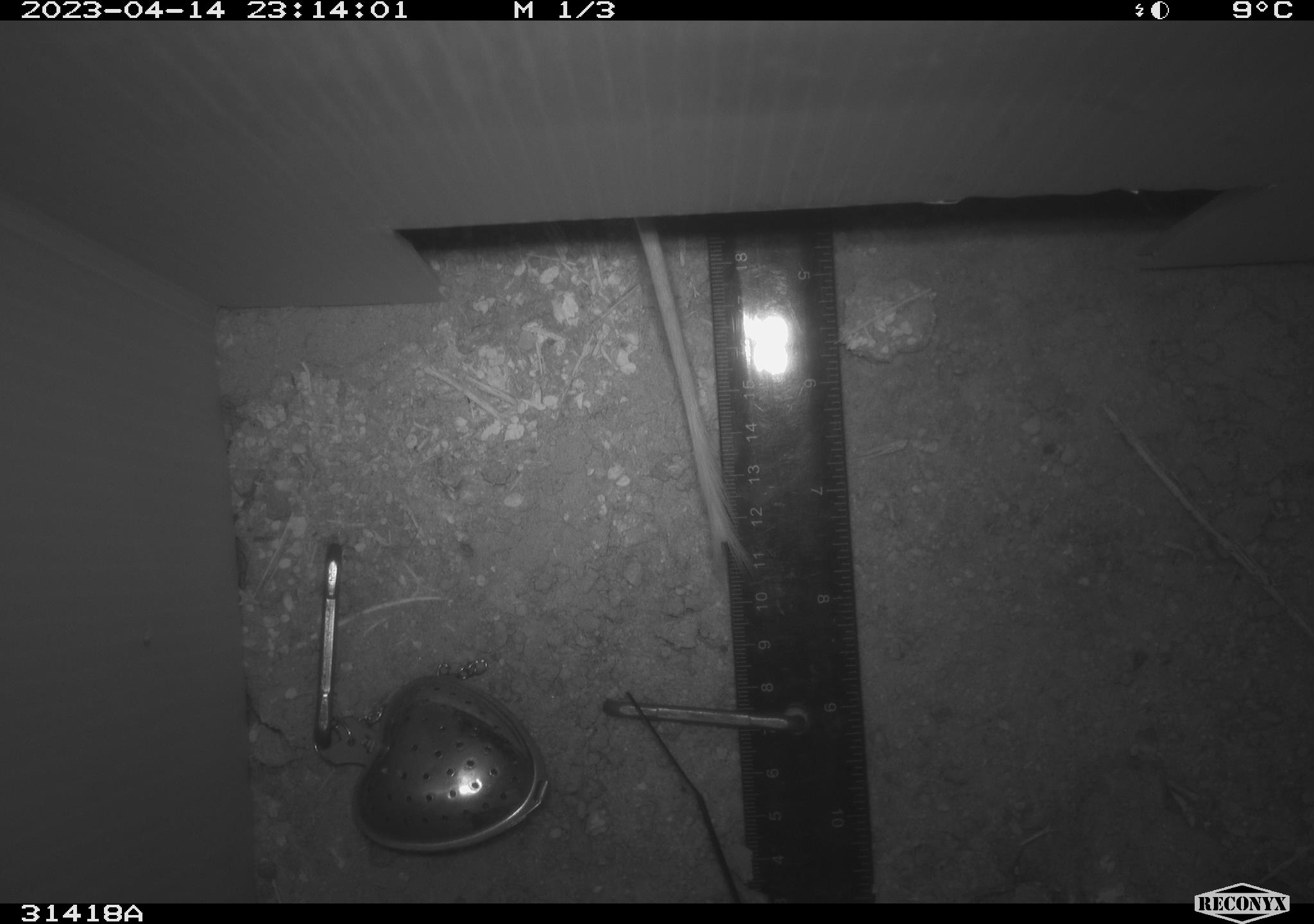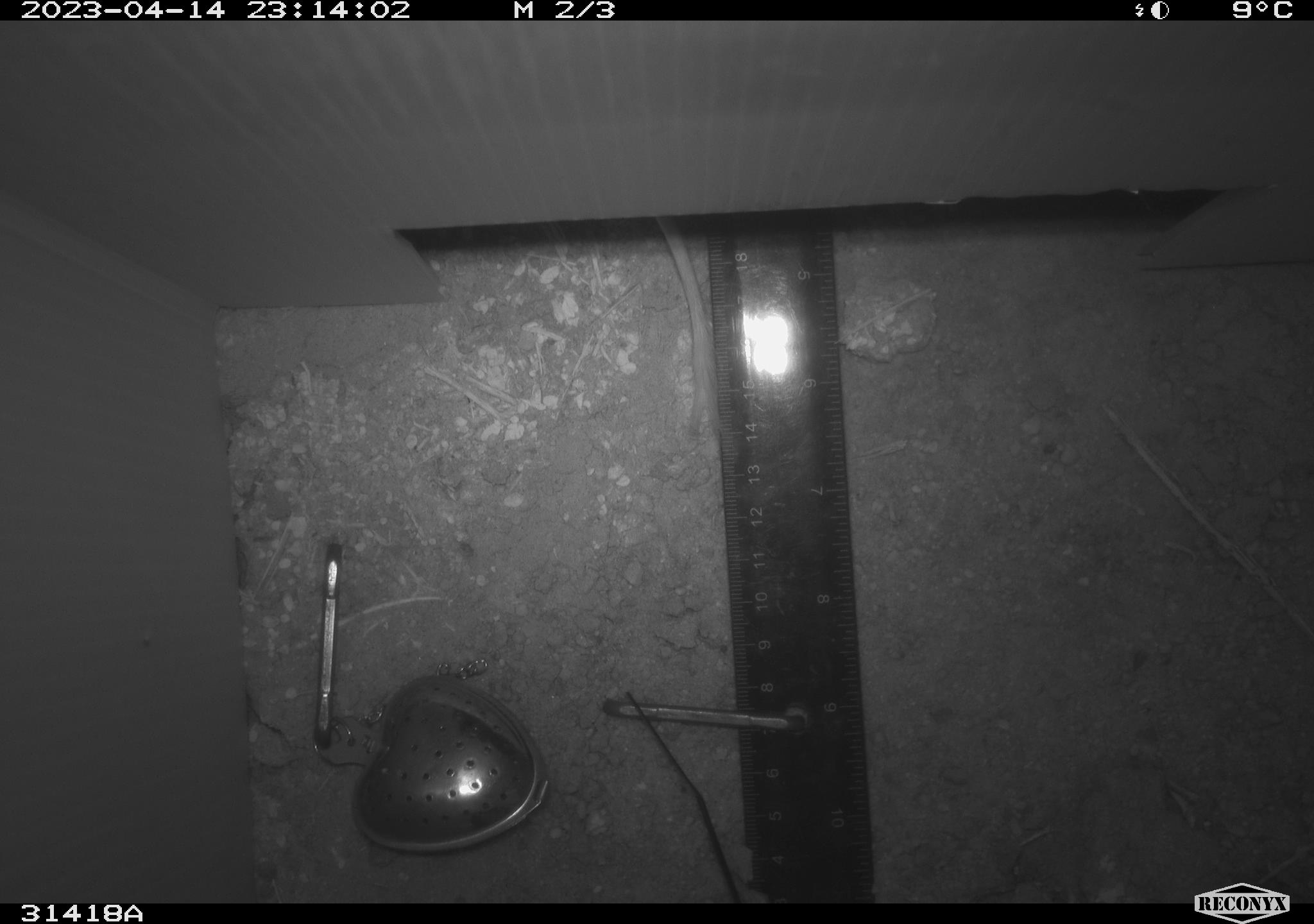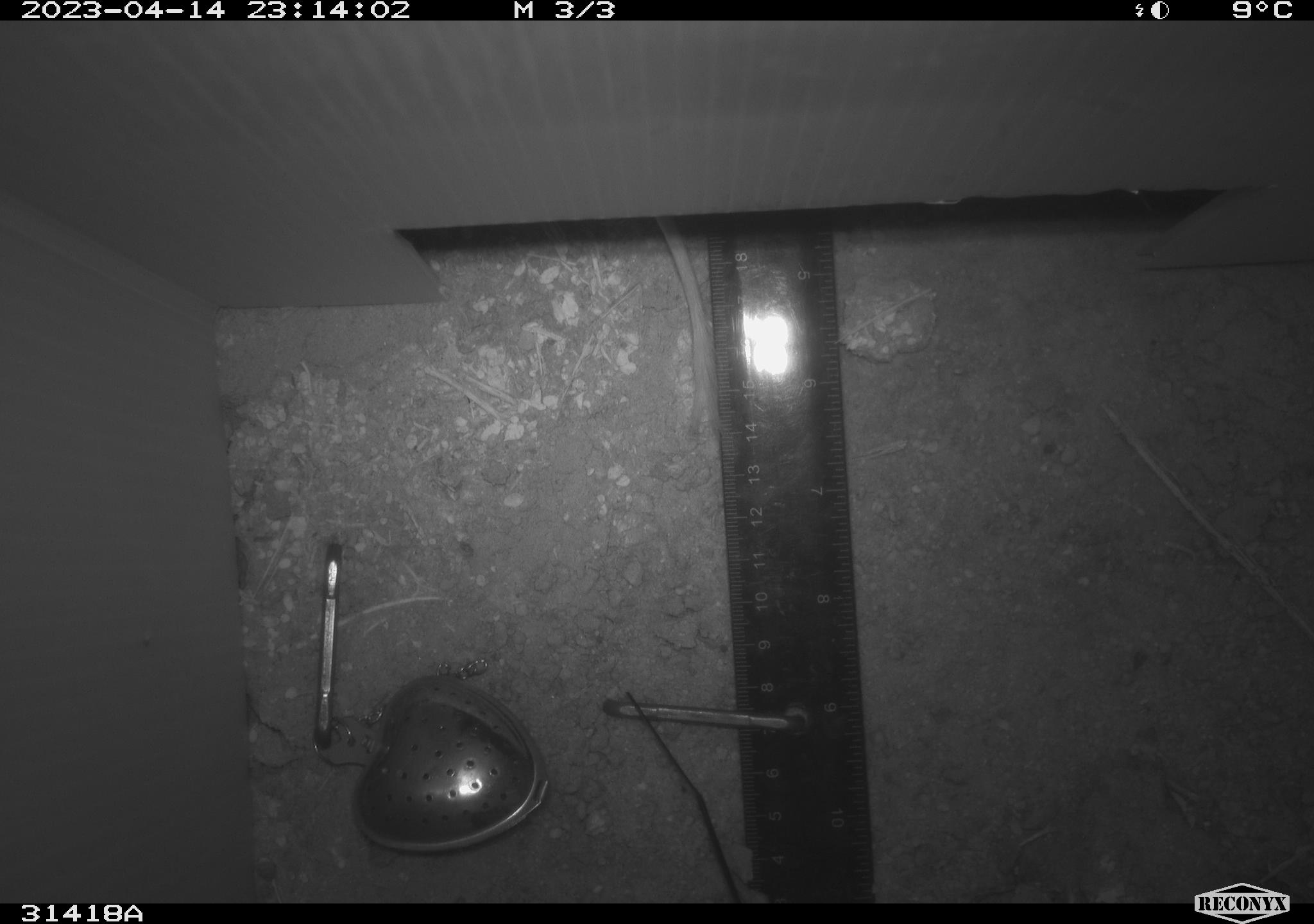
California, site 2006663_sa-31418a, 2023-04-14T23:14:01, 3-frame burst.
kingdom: Animalia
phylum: Chordata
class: Mammalia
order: Rodentia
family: Heteromyidae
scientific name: Heteromyidae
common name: kangaroo rats and pocket mice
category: heteromyidae family